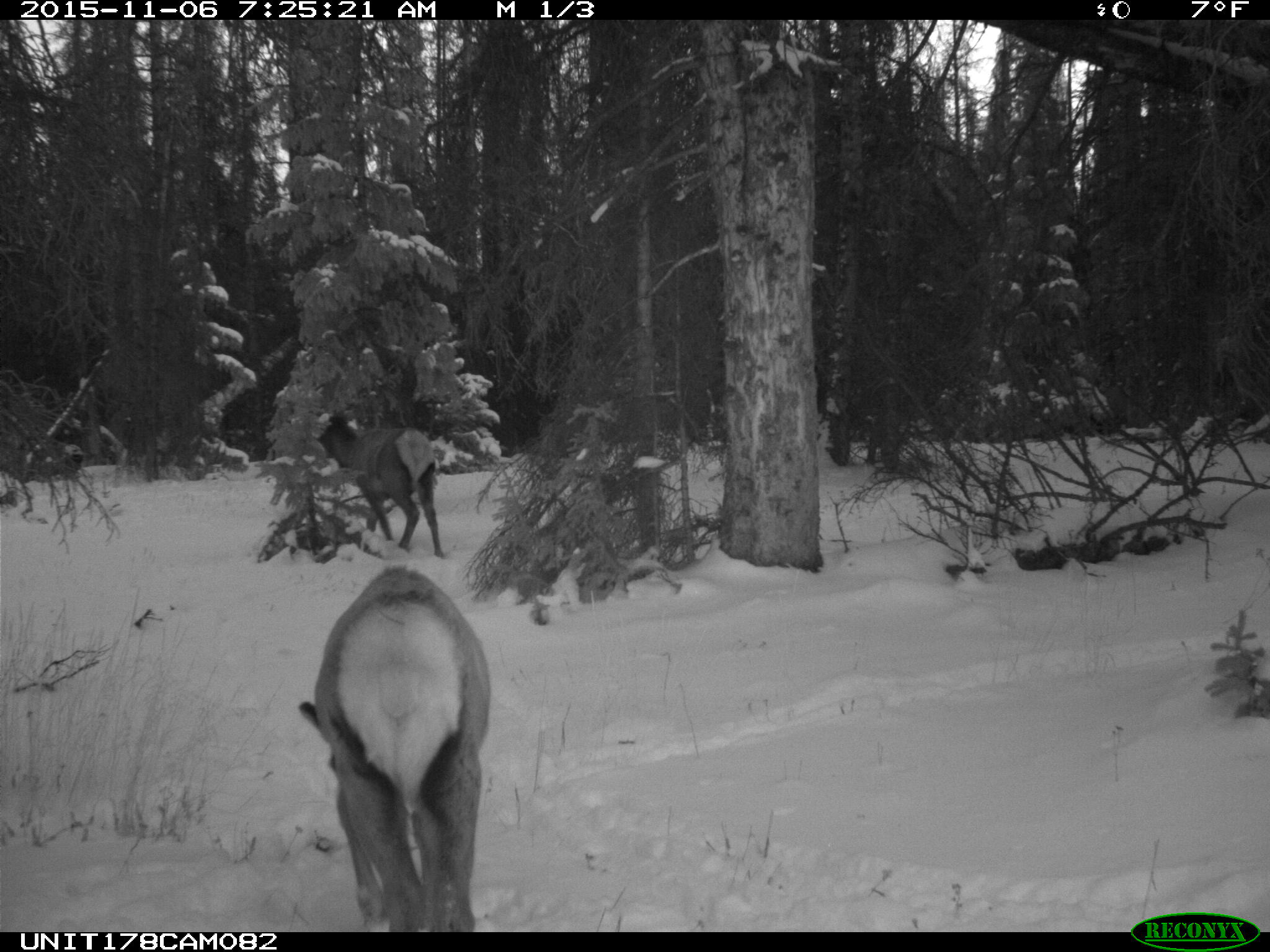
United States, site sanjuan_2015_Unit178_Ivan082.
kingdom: Animalia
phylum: Chordata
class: Mammalia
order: Artiodactyla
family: Cervidae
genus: Cervus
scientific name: Cervus elaphus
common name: red deer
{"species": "Cervus elaphus (red deer)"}